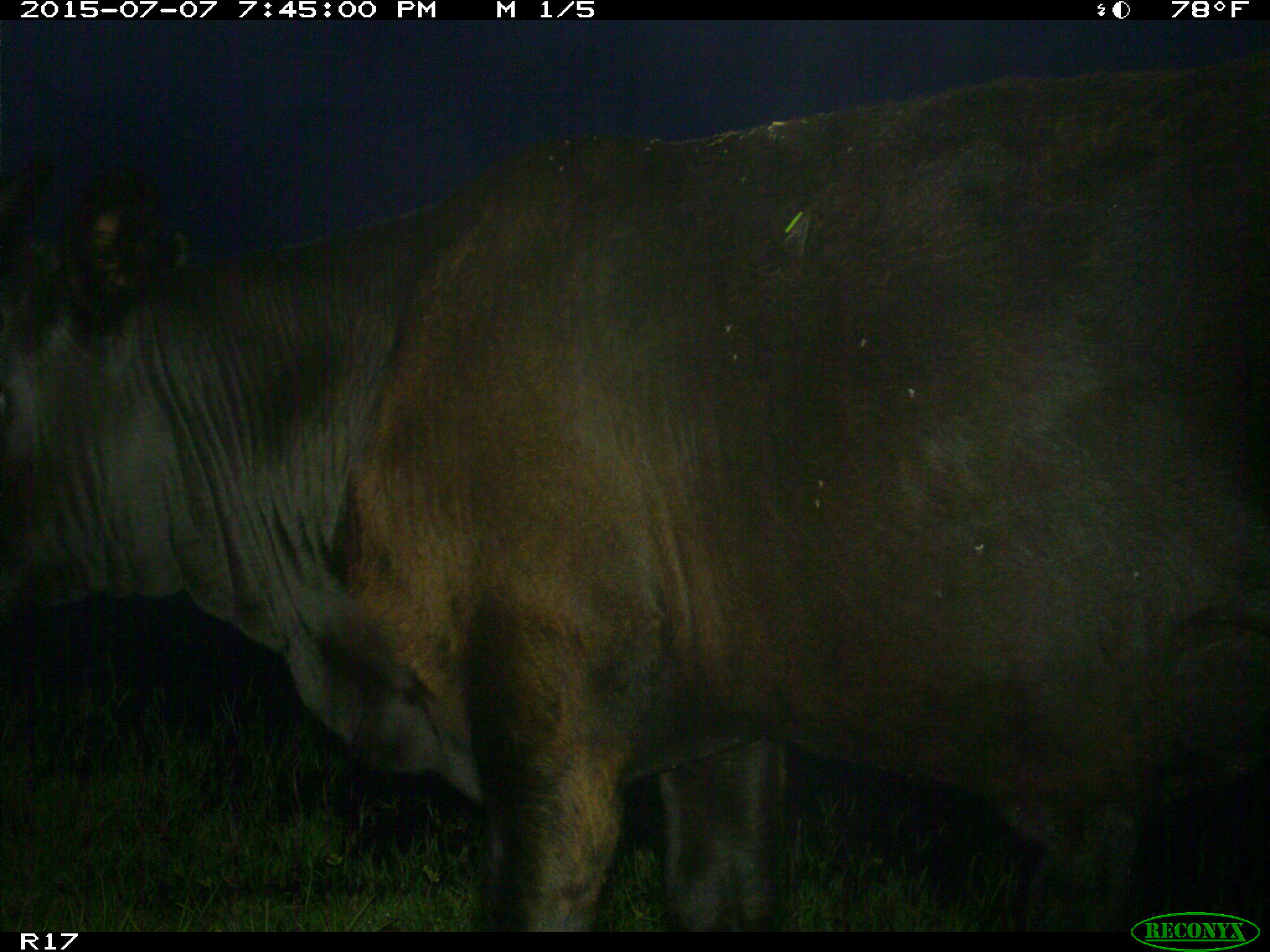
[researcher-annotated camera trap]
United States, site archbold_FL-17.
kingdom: Animalia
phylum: Chordata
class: Mammalia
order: Artiodactyla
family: Bovidae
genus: Bos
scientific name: Bos taurus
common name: domestic cow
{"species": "Bos taurus (domestic cow)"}